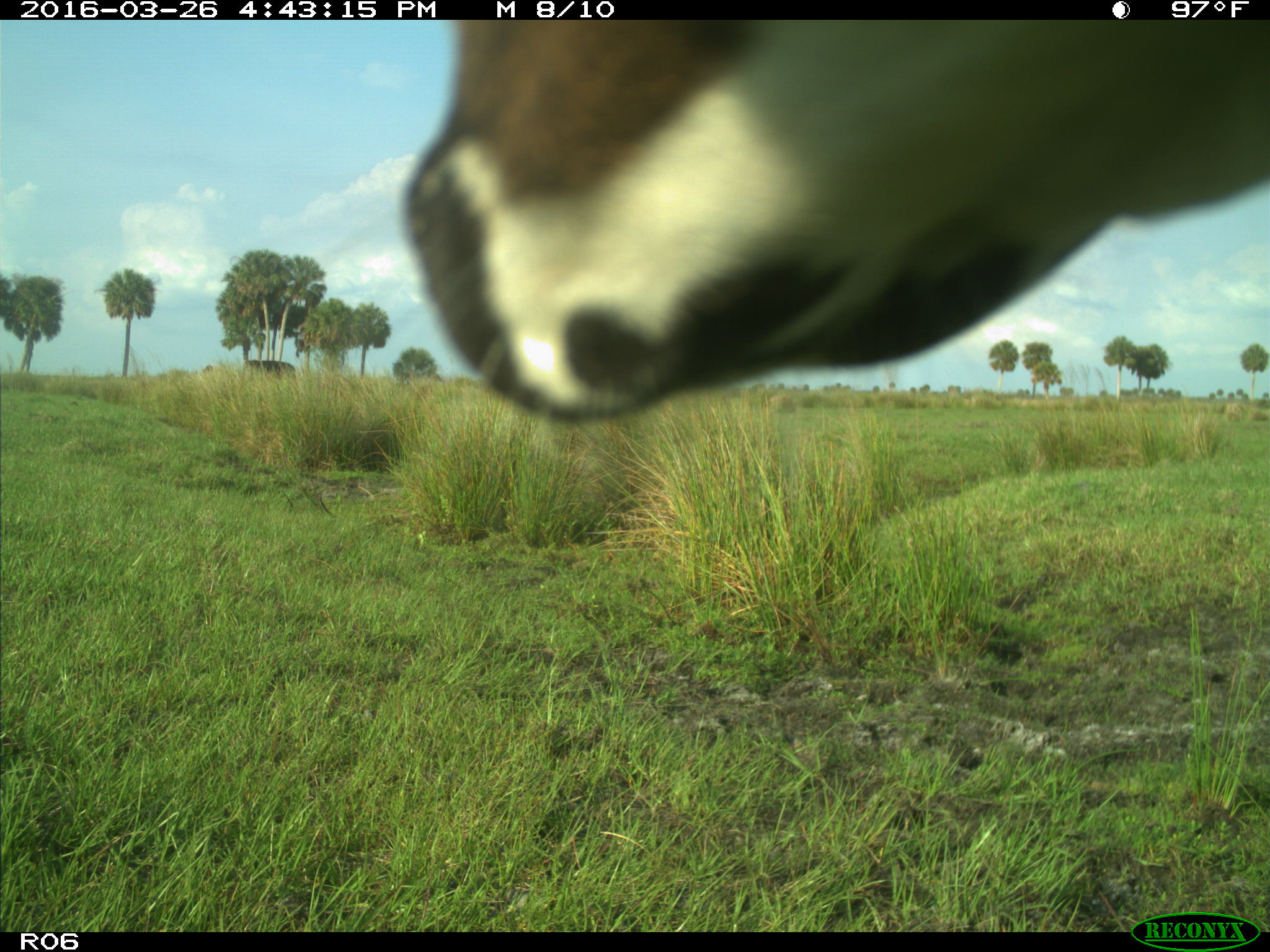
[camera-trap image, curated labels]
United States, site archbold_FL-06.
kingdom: Animalia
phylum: Chordata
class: Mammalia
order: Artiodactyla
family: Bovidae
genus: Bos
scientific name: Bos taurus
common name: domestic cow